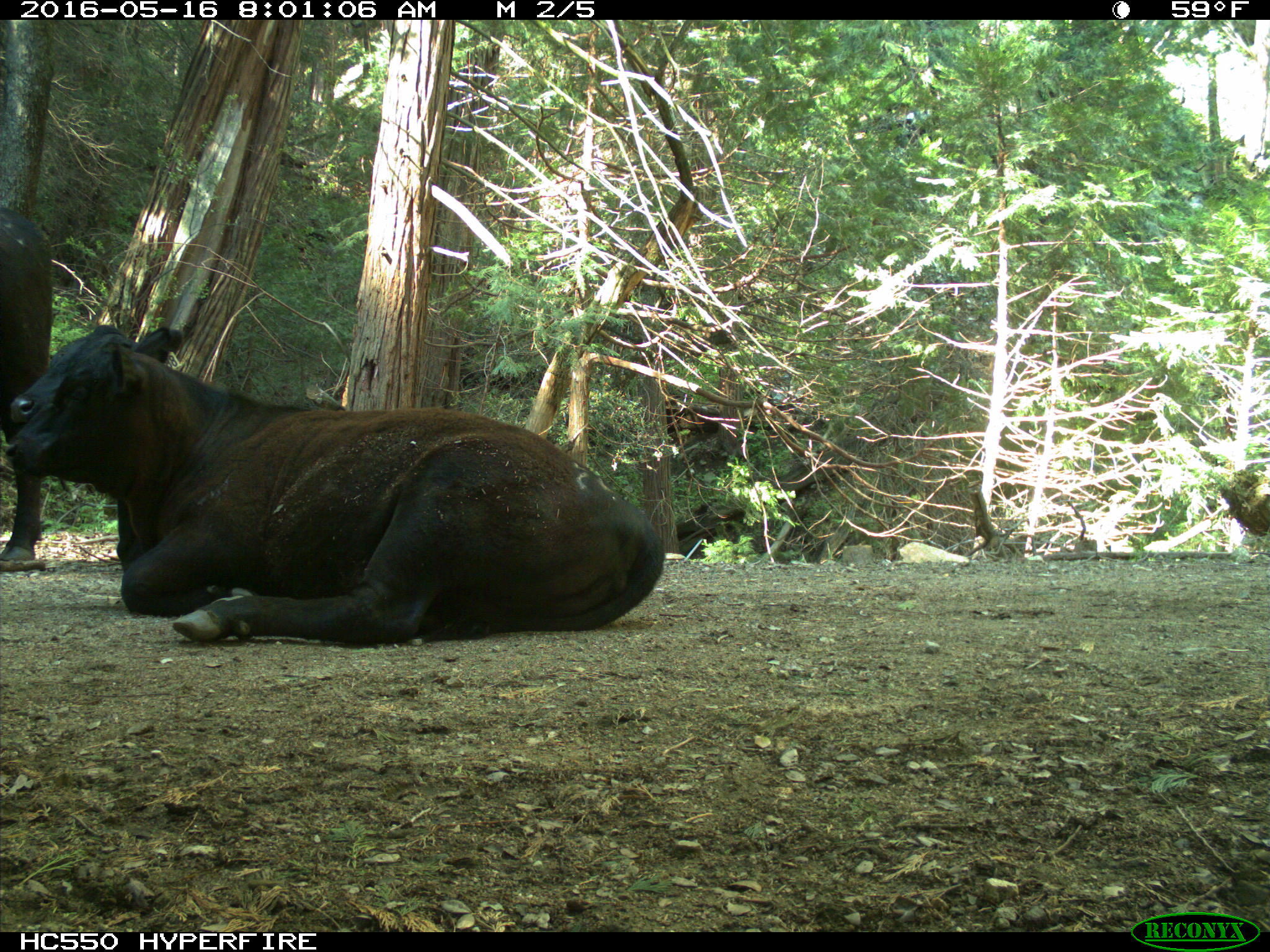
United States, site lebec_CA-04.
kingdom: Animalia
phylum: Chordata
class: Mammalia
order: Artiodactyla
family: Bovidae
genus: Bos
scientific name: Bos taurus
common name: domestic cow